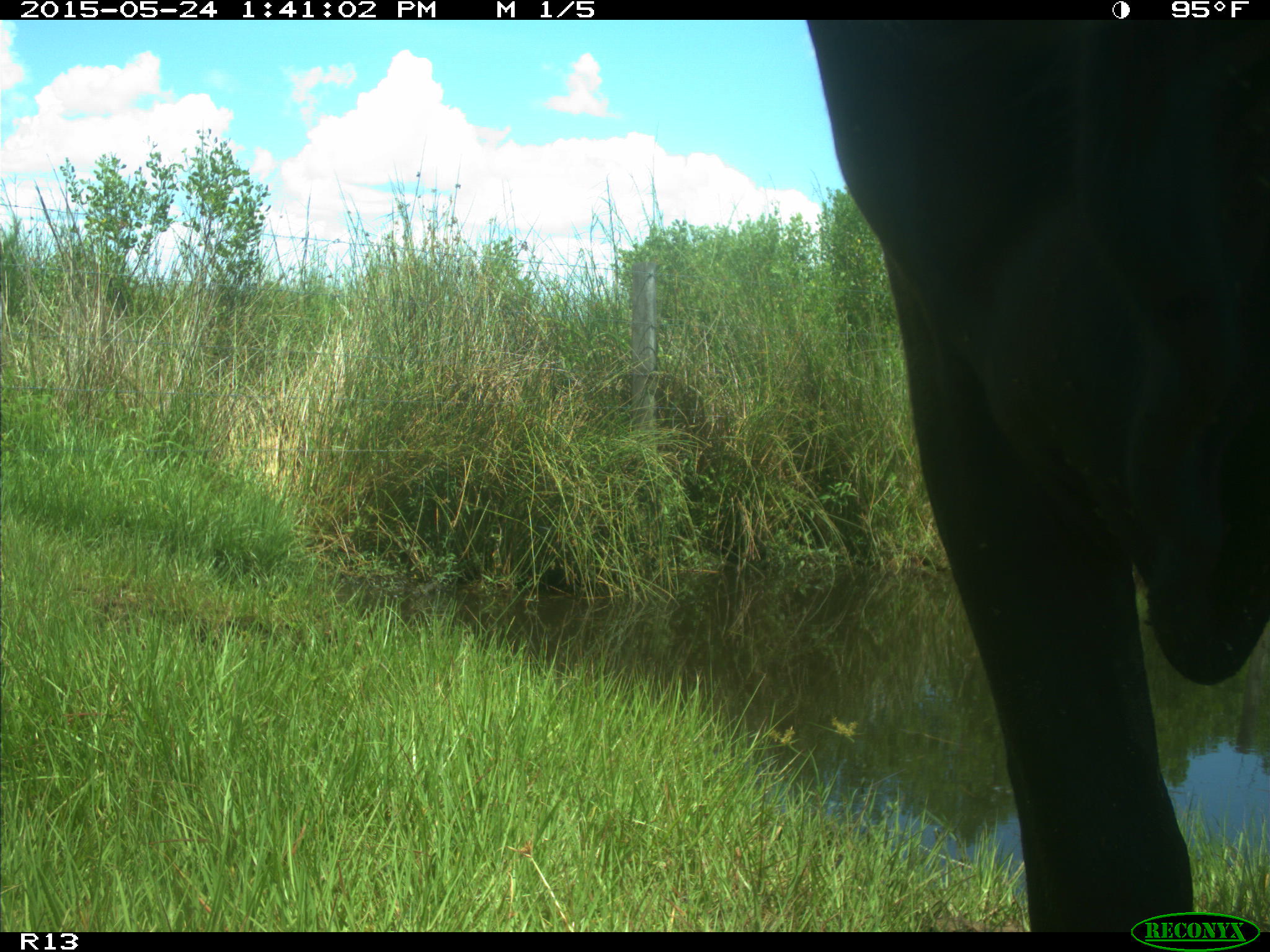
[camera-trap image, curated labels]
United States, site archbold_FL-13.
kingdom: Animalia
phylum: Chordata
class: Mammalia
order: Artiodactyla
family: Bovidae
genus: Bos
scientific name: Bos taurus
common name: domestic cow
Bos taurus (domestic cow).